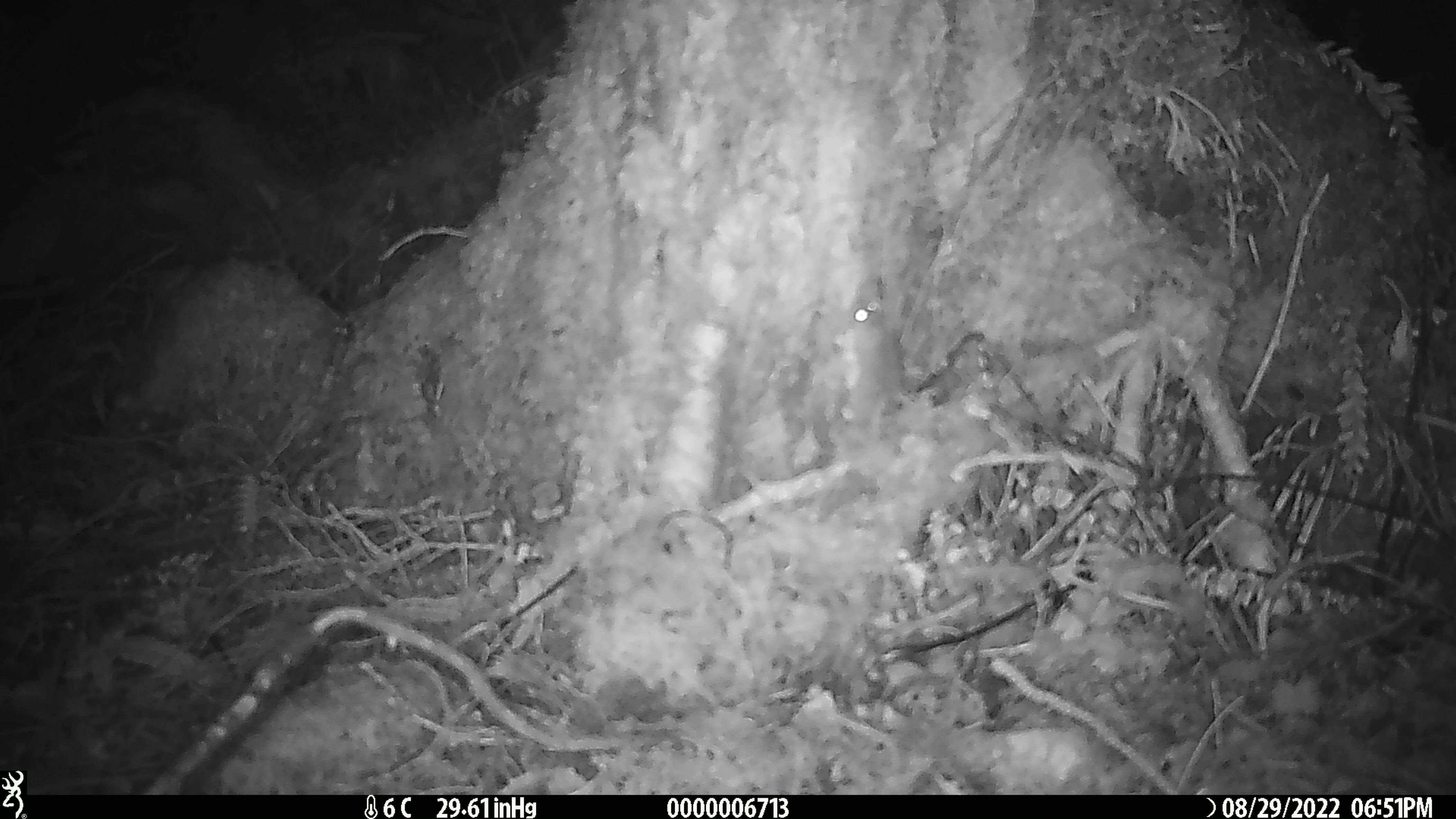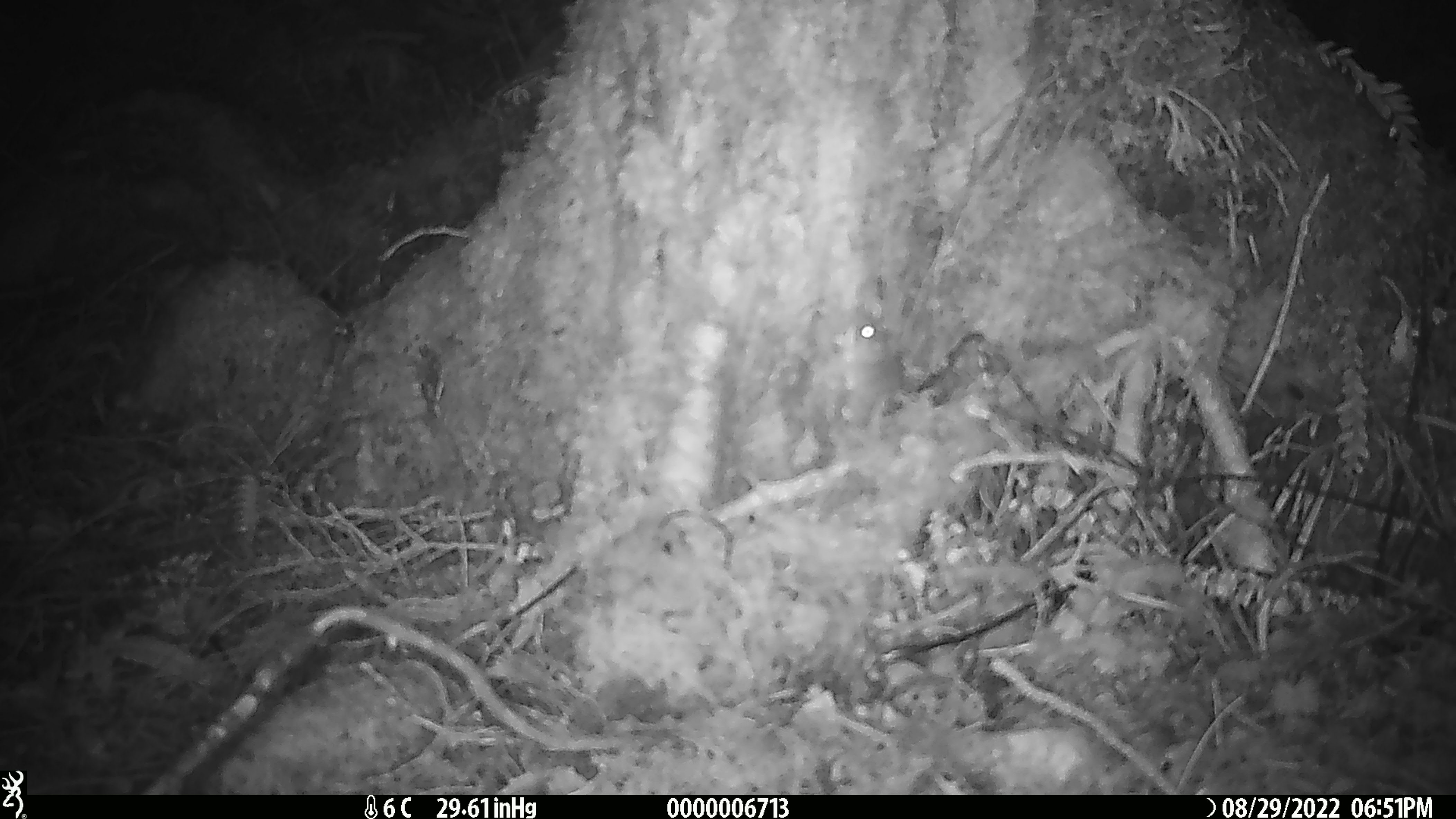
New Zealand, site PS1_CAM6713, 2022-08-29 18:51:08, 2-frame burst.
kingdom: Animalia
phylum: Chordata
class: Mammalia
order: Rodentia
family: Muridae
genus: Mus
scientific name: Mus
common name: mouse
Mouse (Mus).